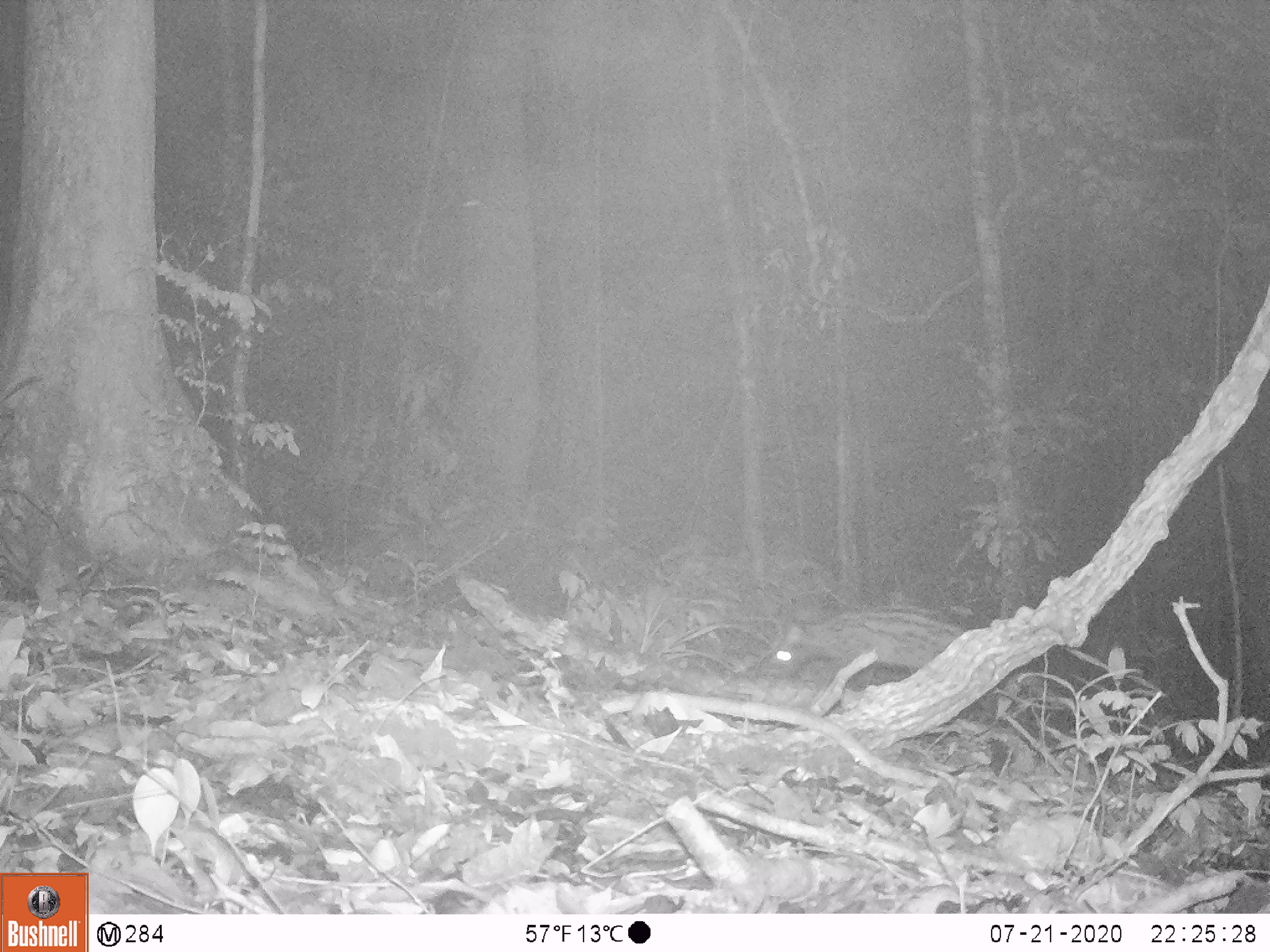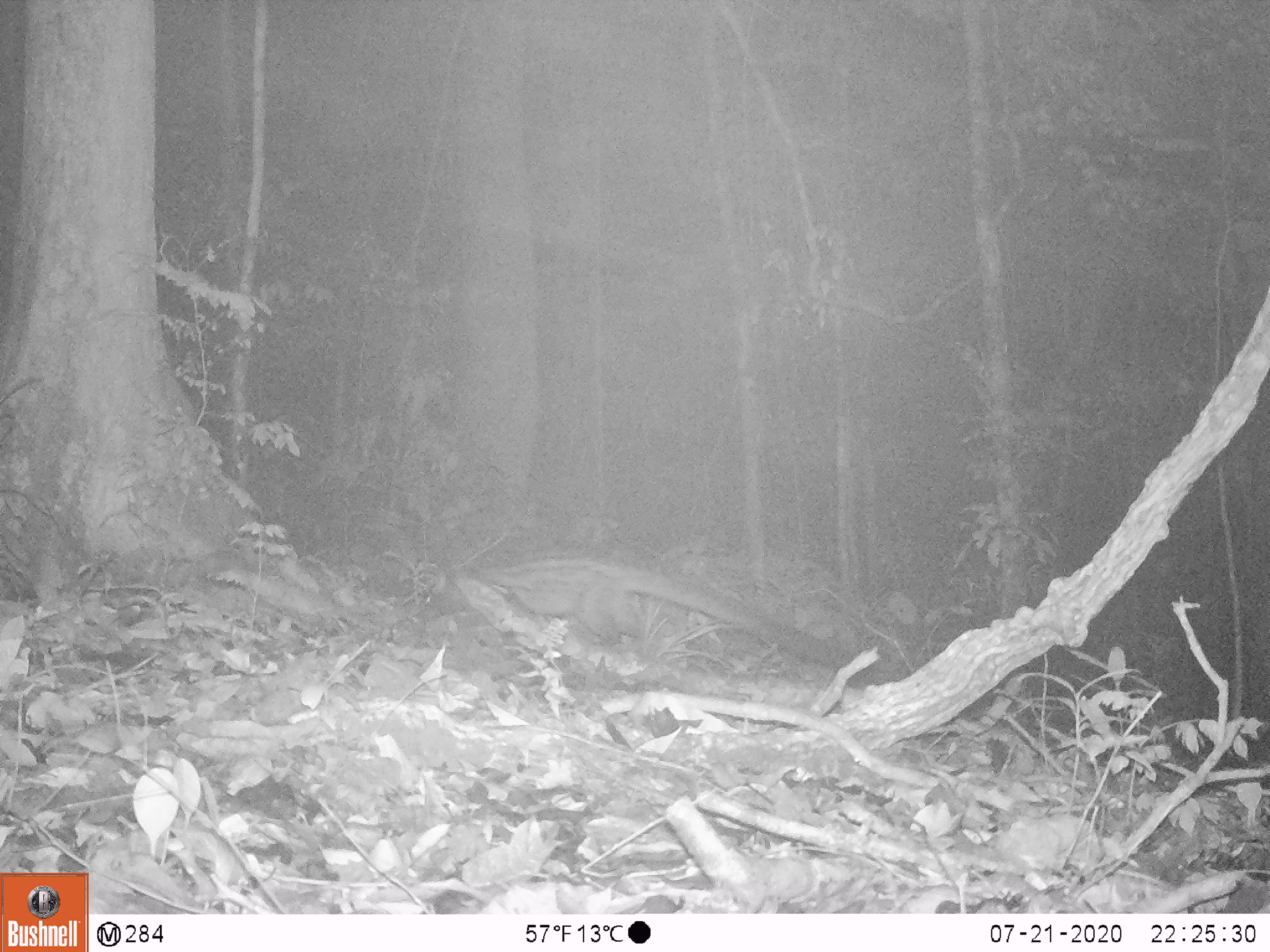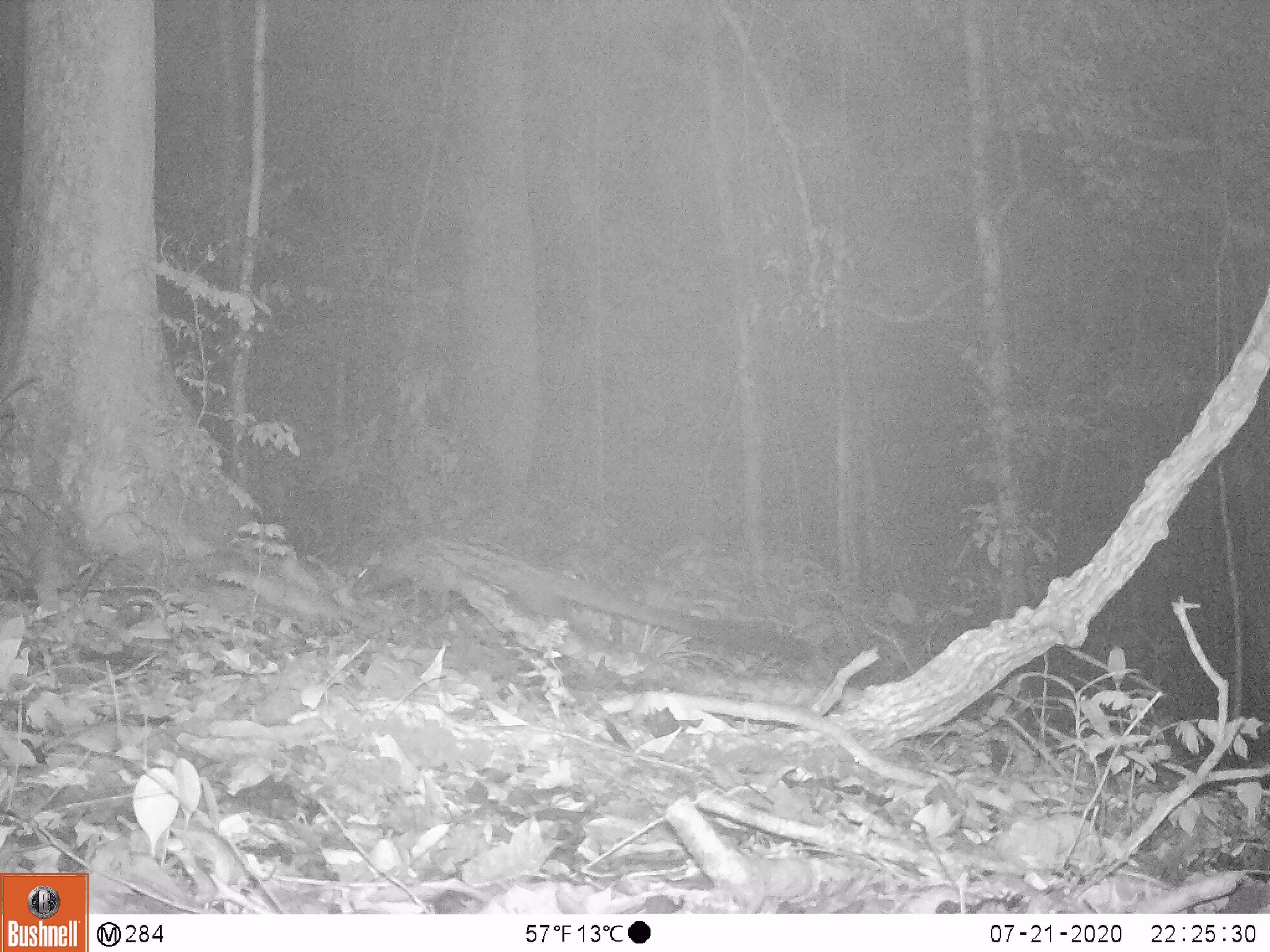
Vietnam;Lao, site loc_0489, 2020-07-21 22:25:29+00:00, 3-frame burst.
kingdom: Animalia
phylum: Chordata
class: Mammalia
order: Carnivora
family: Viverridae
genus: Paradoxurus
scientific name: Paradoxurus hermaphroditus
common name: common palm civet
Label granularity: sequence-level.